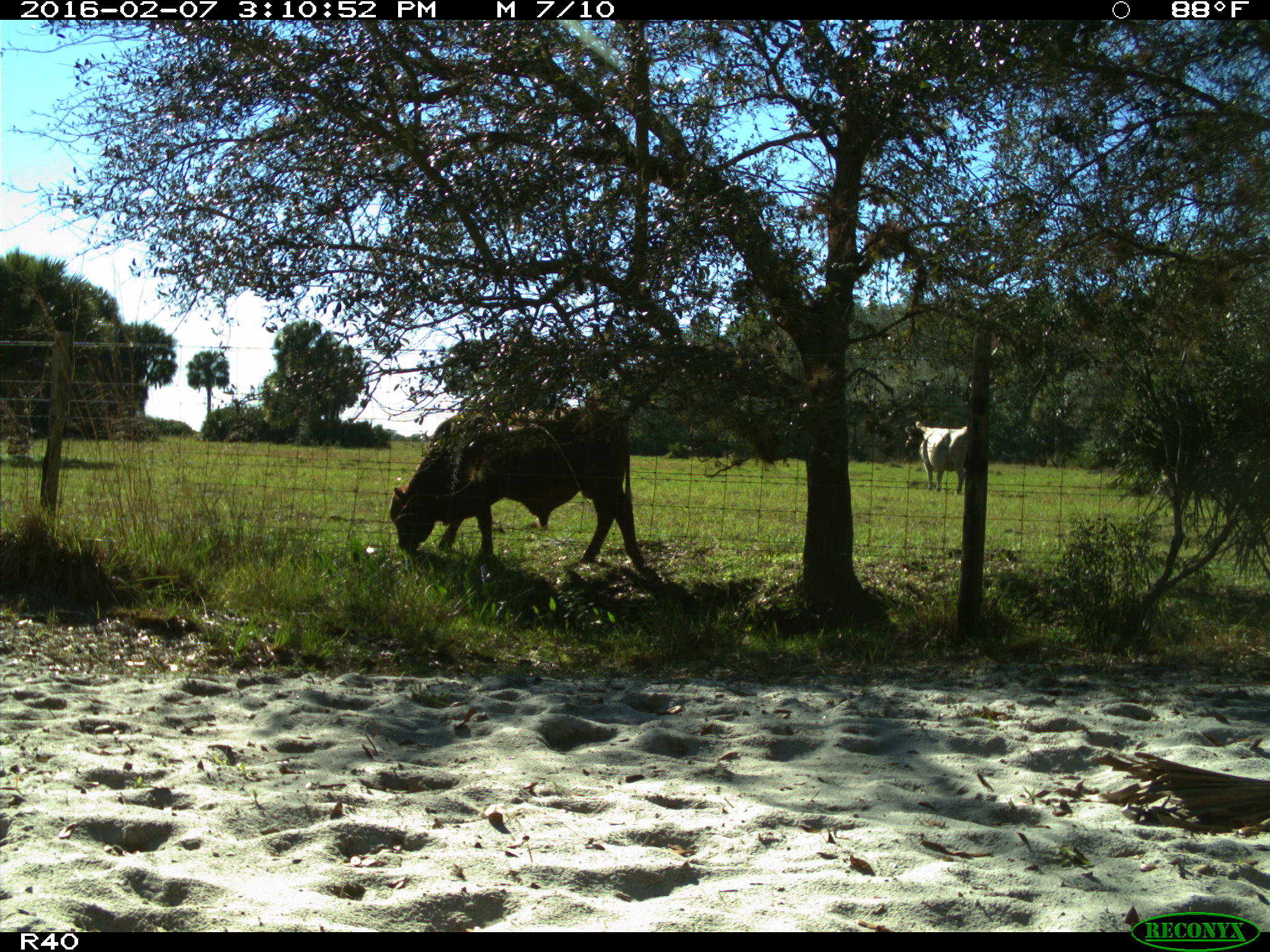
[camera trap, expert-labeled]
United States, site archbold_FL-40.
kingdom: Animalia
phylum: Chordata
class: Mammalia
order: Artiodactyla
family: Bovidae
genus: Bos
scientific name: Bos taurus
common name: domestic cow